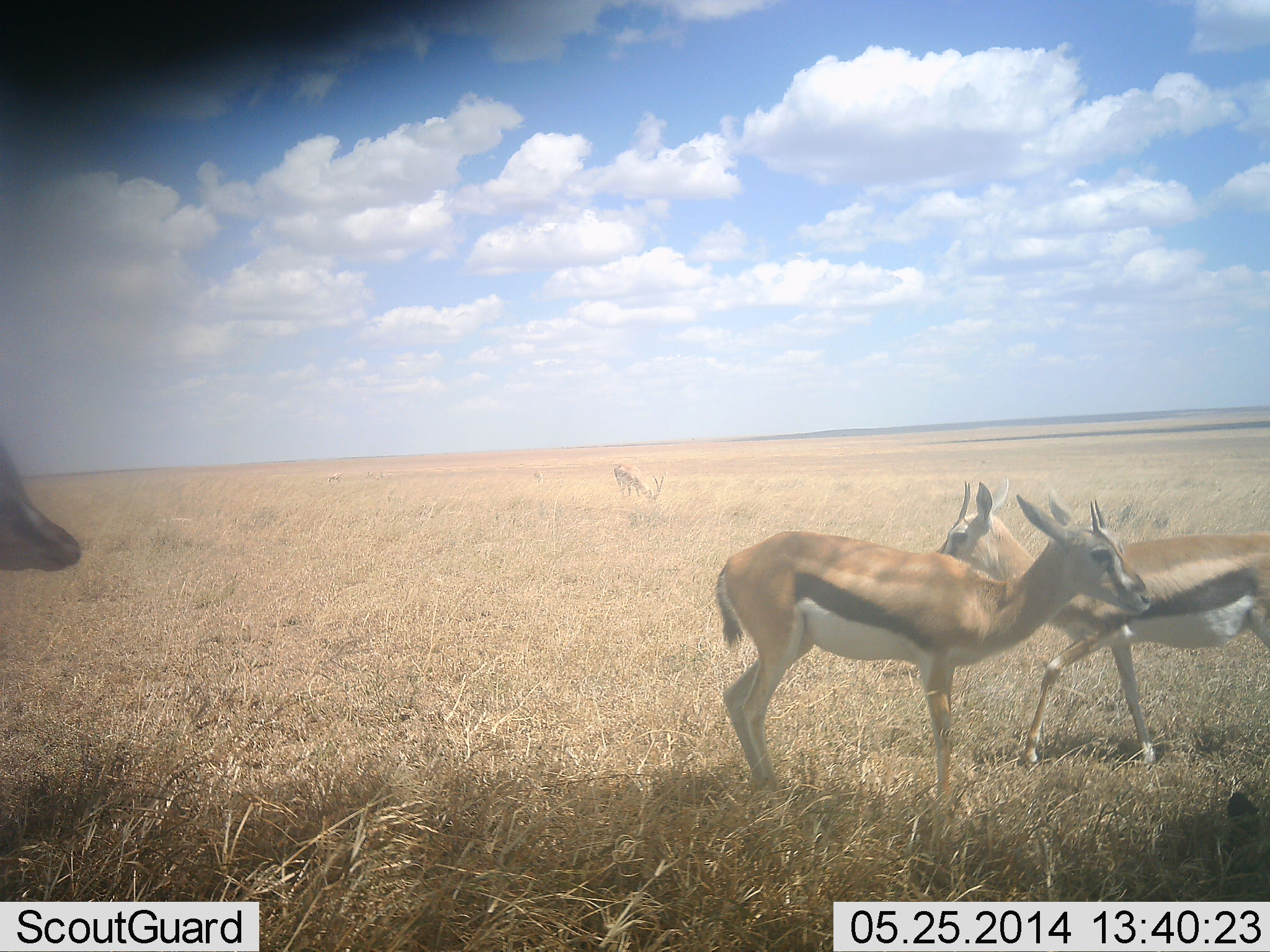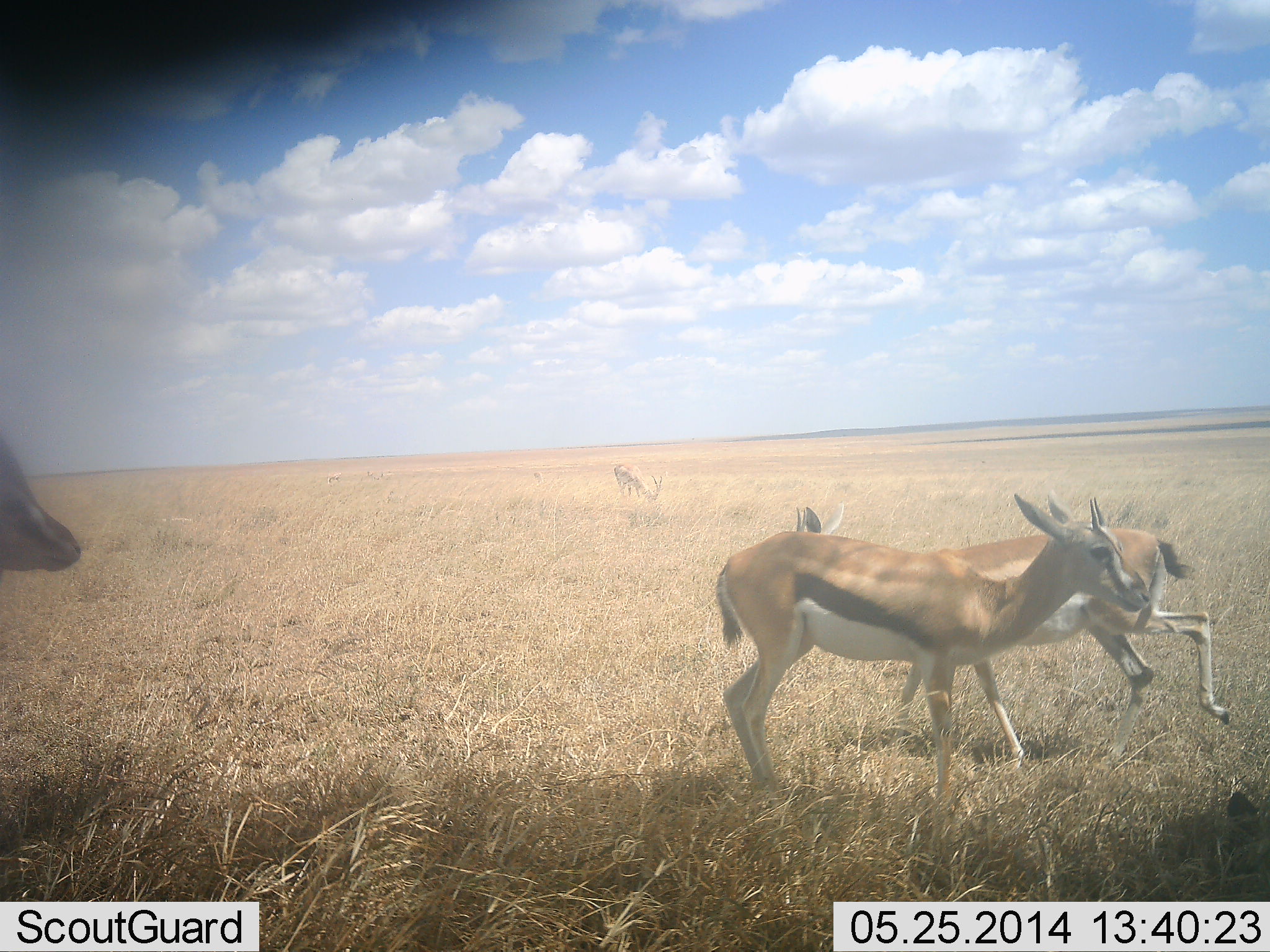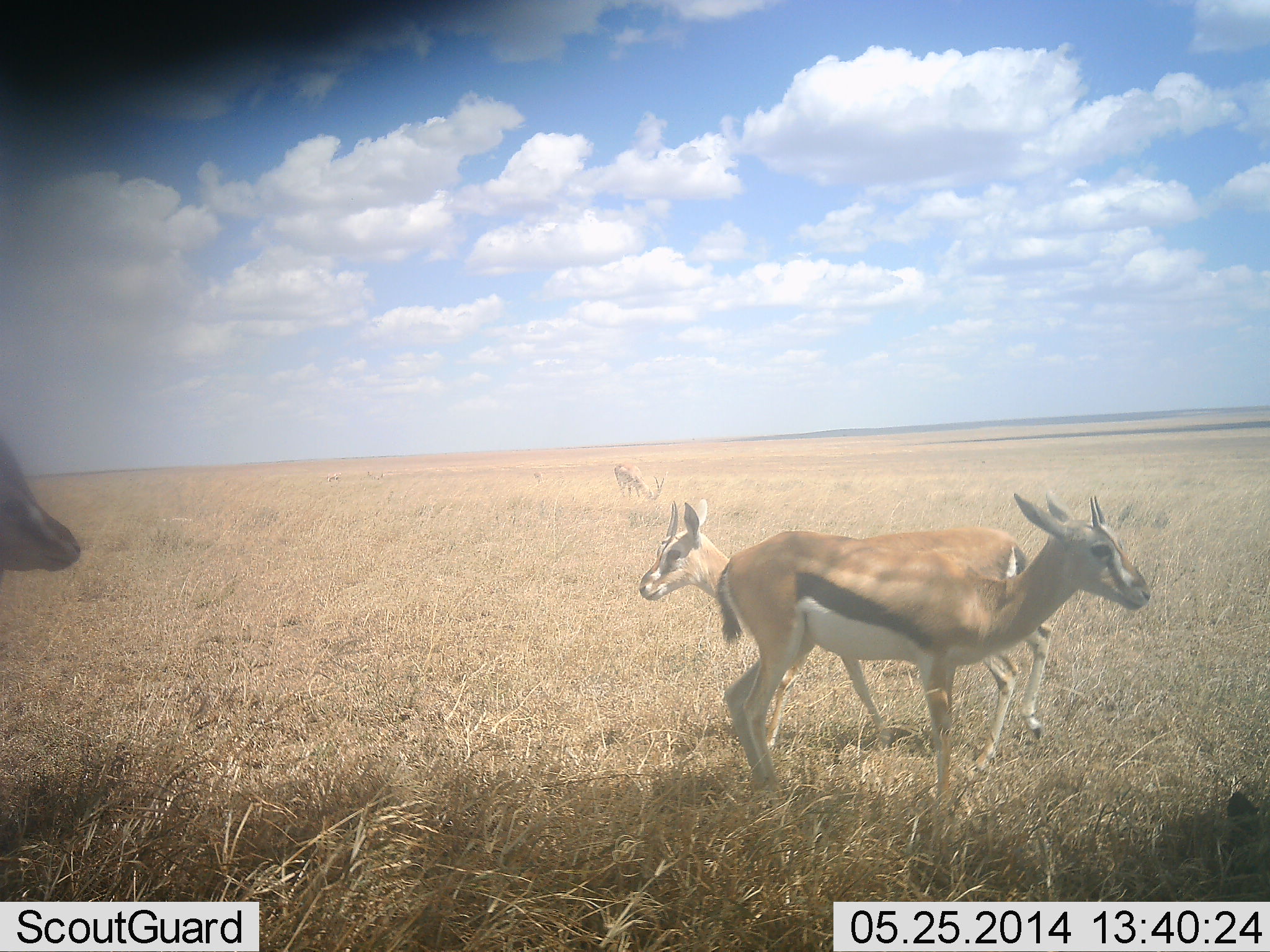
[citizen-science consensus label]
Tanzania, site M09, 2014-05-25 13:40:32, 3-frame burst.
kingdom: Animalia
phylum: Chordata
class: Mammalia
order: Artiodactyla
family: Bovidae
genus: Eudorcas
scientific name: Eudorcas thomsonii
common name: thomson's gazelle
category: gazellethomsons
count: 4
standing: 66%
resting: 3%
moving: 90%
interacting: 8%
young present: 2%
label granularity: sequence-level